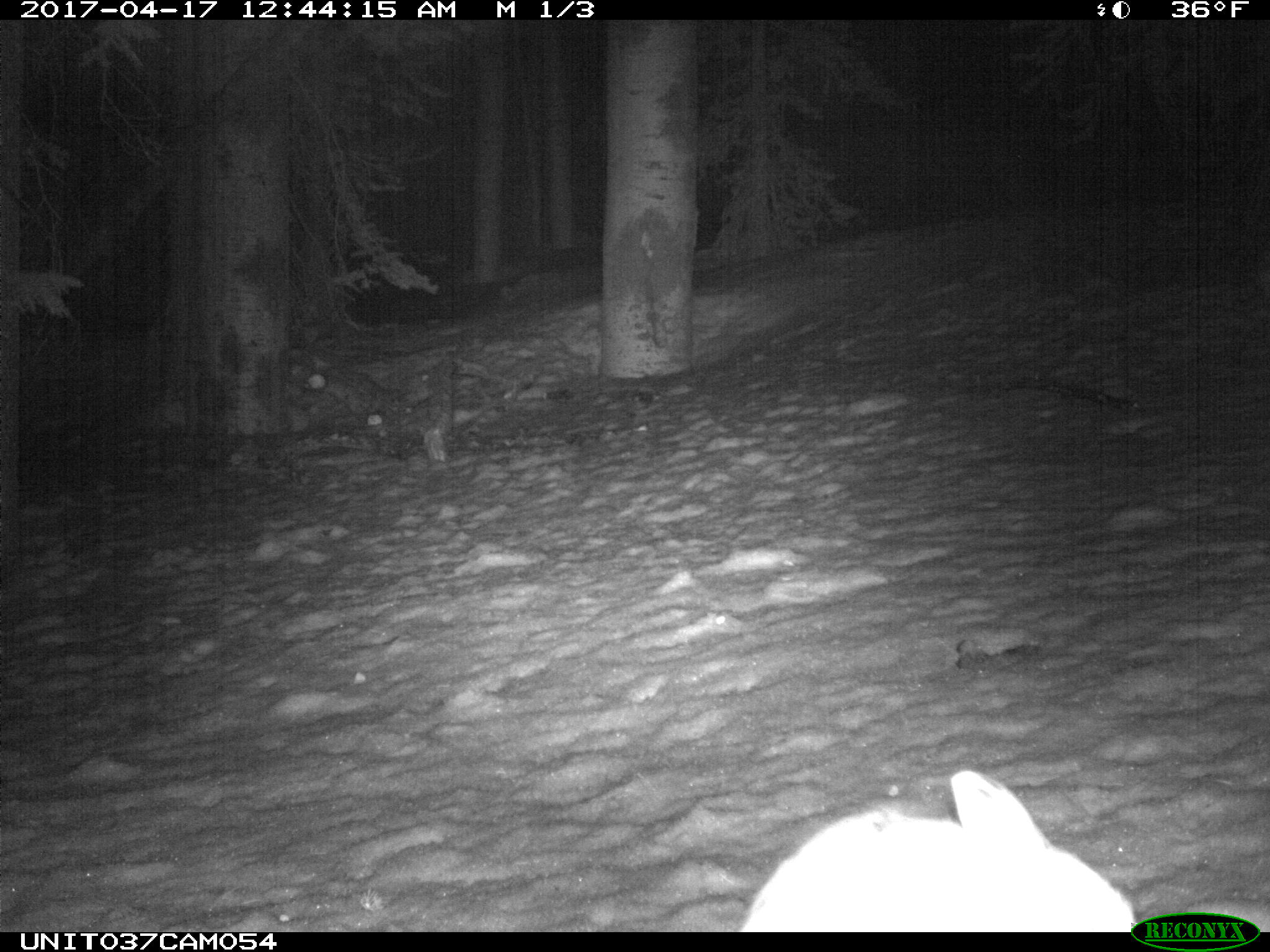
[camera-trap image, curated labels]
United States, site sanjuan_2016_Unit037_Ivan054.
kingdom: Animalia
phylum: Chordata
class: Mammalia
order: Lagomorpha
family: Leporidae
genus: Lepus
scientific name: Lepus americanus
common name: snowshoe hare